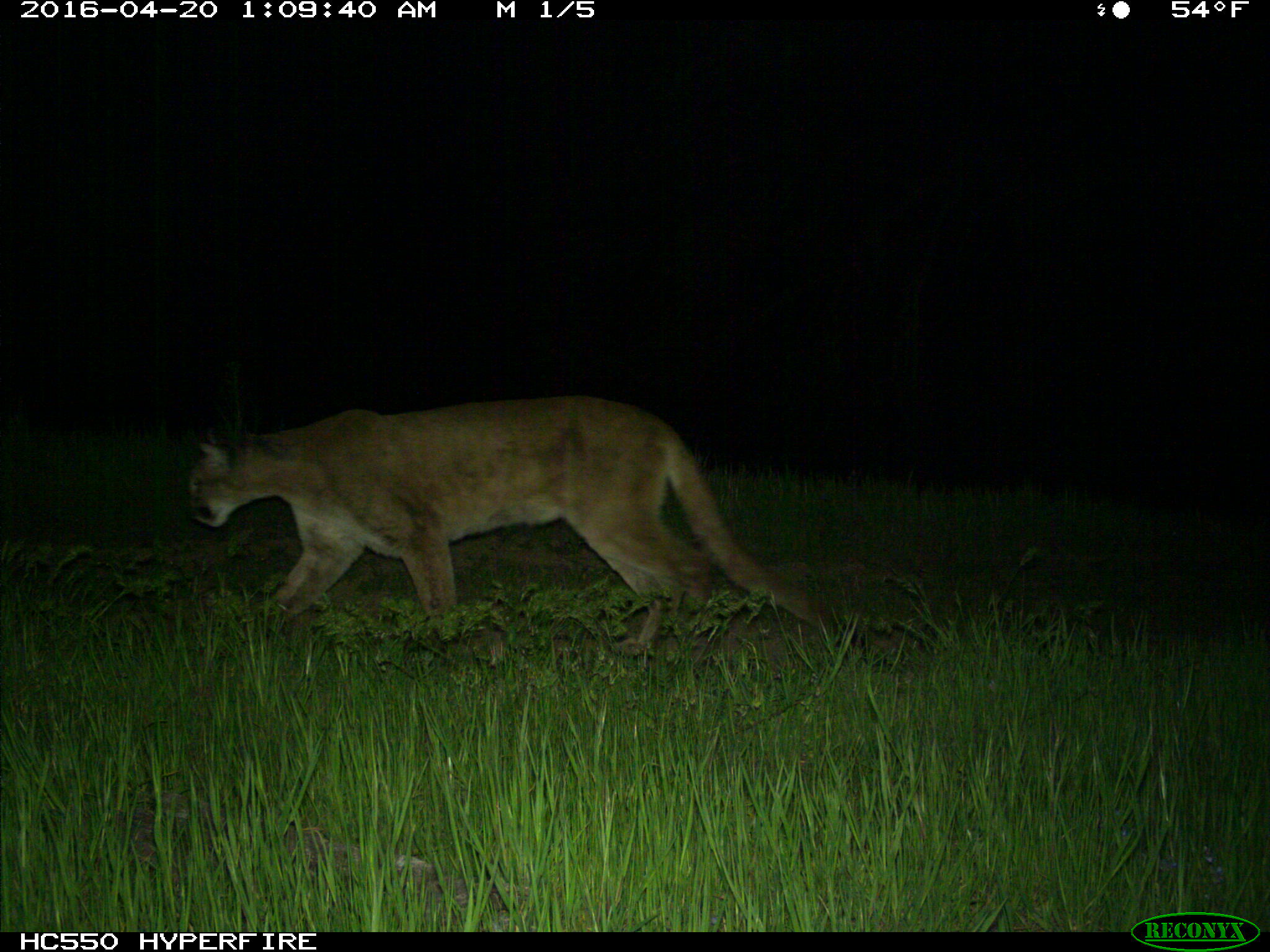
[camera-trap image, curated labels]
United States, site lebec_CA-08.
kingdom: Animalia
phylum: Chordata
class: Mammalia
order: Carnivora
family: Felidae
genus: Puma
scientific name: Puma concolor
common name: mountain lion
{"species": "Puma concolor (mountain lion)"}